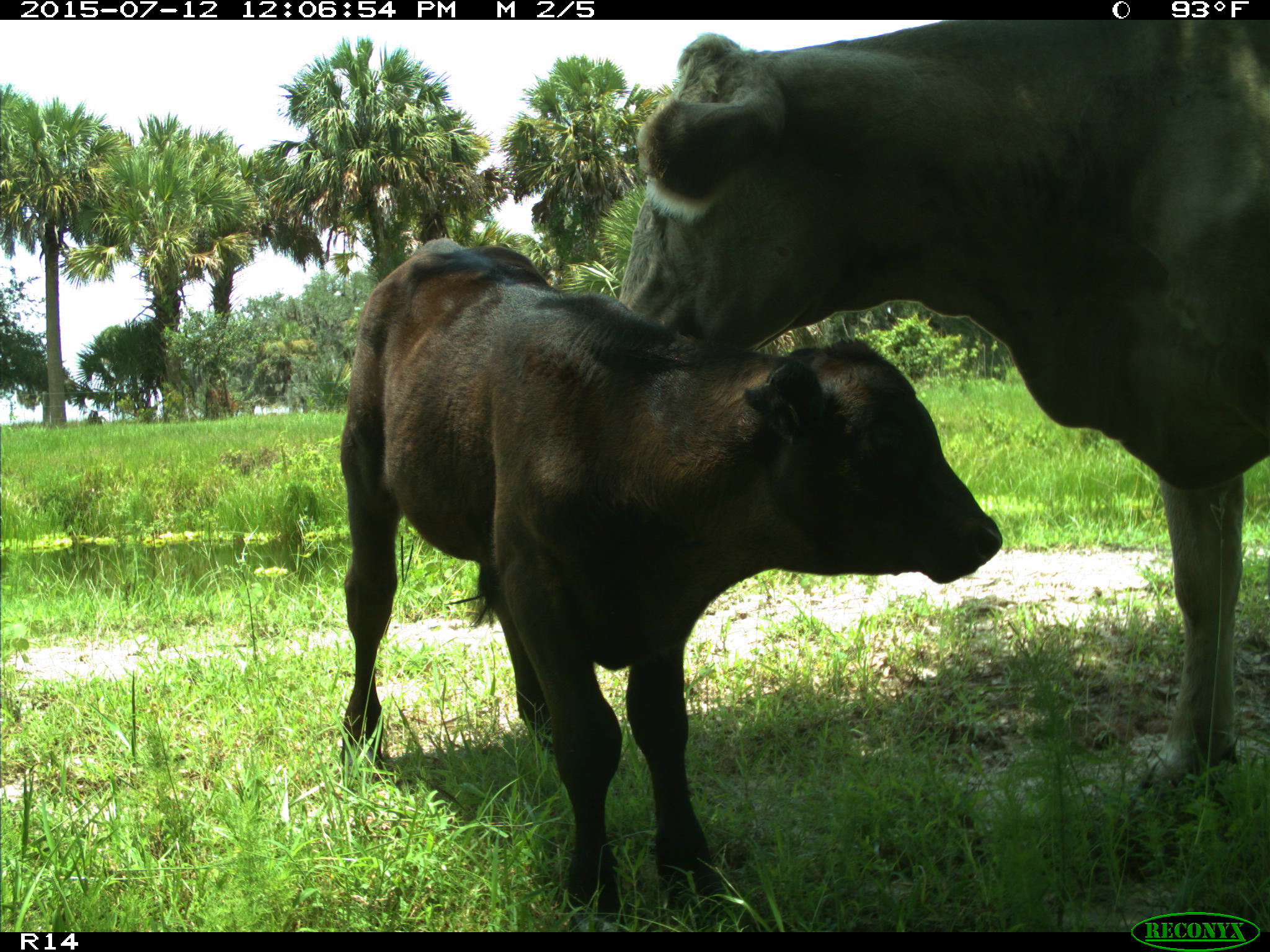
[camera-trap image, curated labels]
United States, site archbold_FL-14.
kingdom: Animalia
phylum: Chordata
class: Mammalia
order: Artiodactyla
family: Bovidae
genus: Bos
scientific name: Bos taurus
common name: domestic cow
Bos taurus (domestic cow).